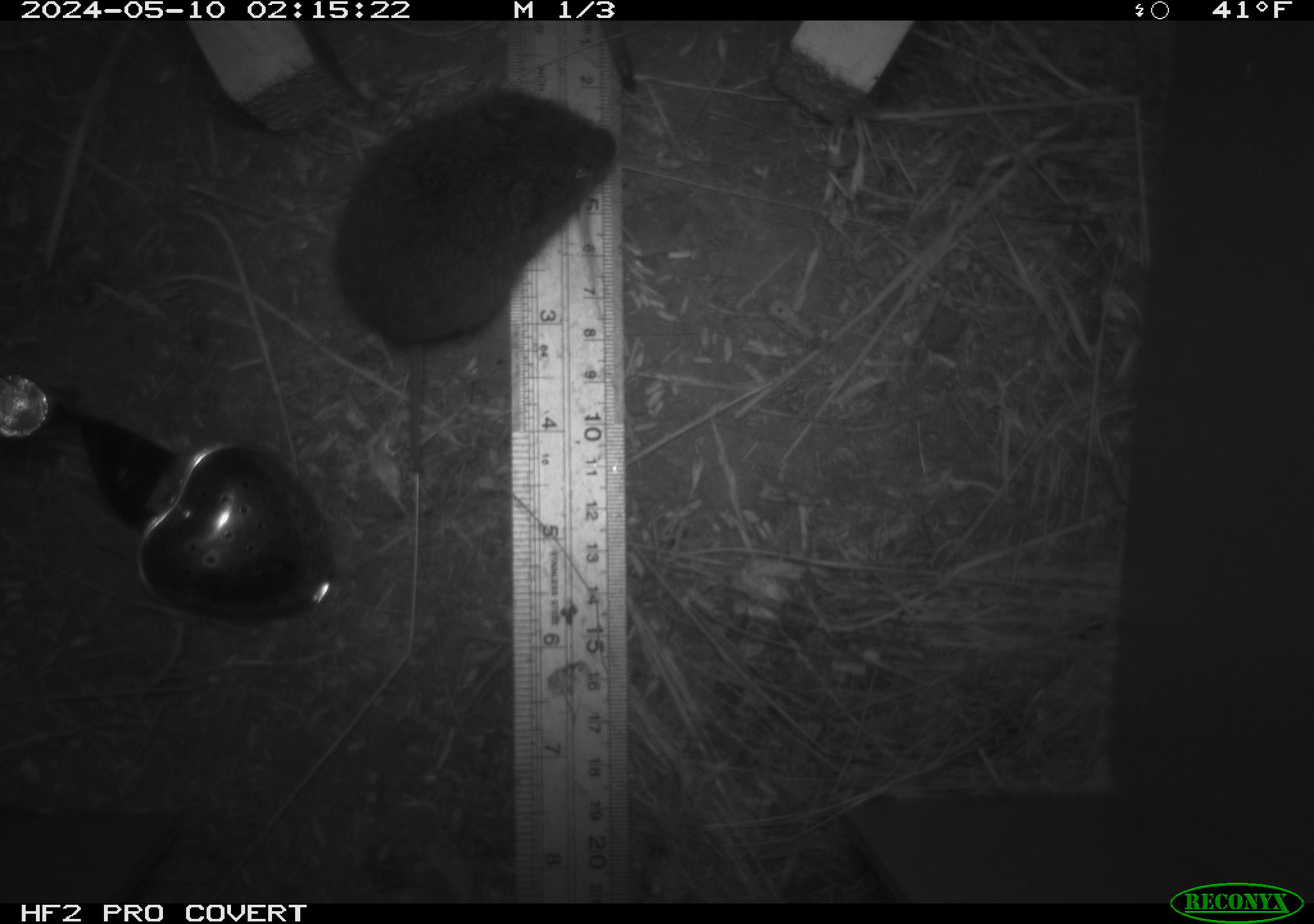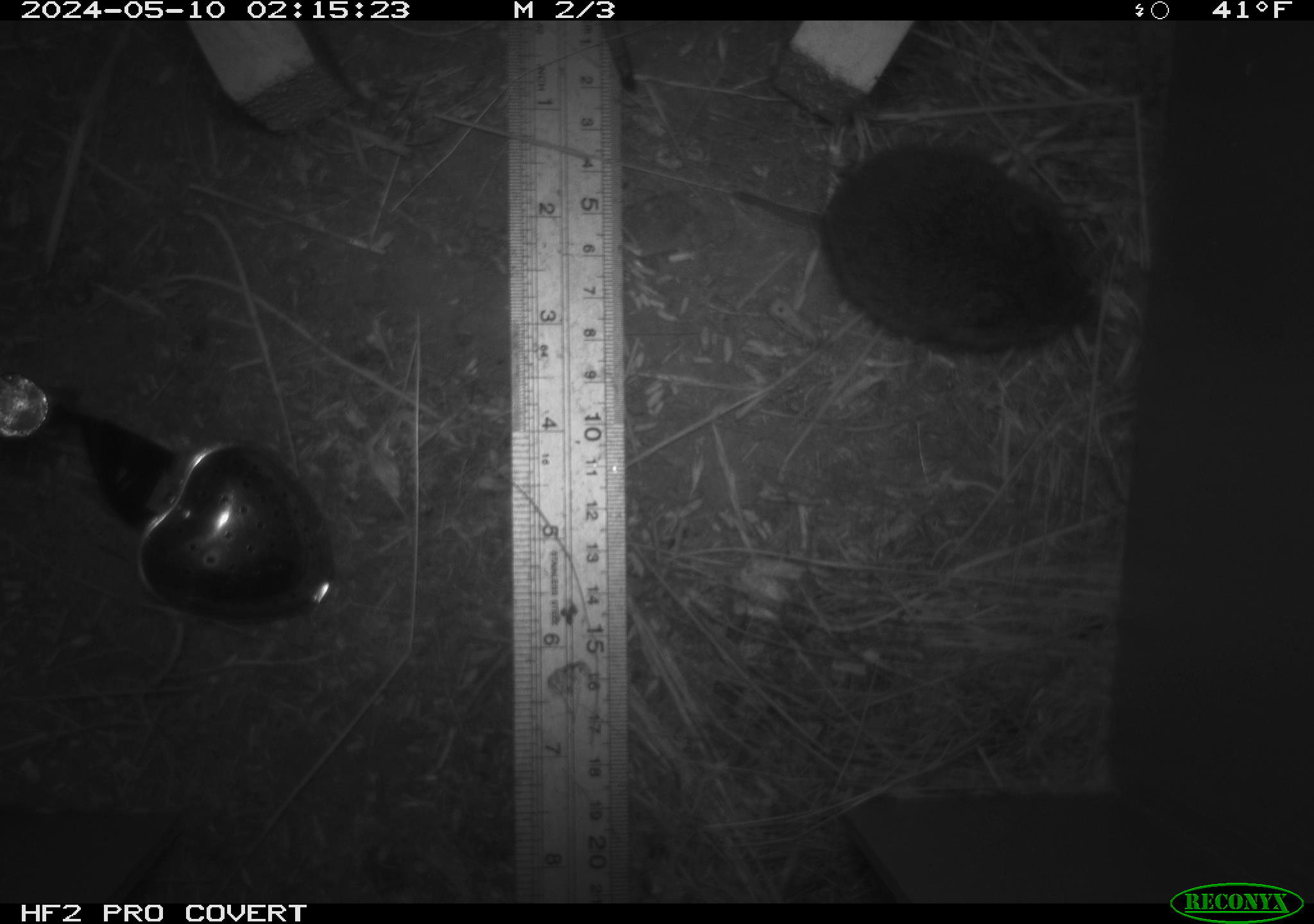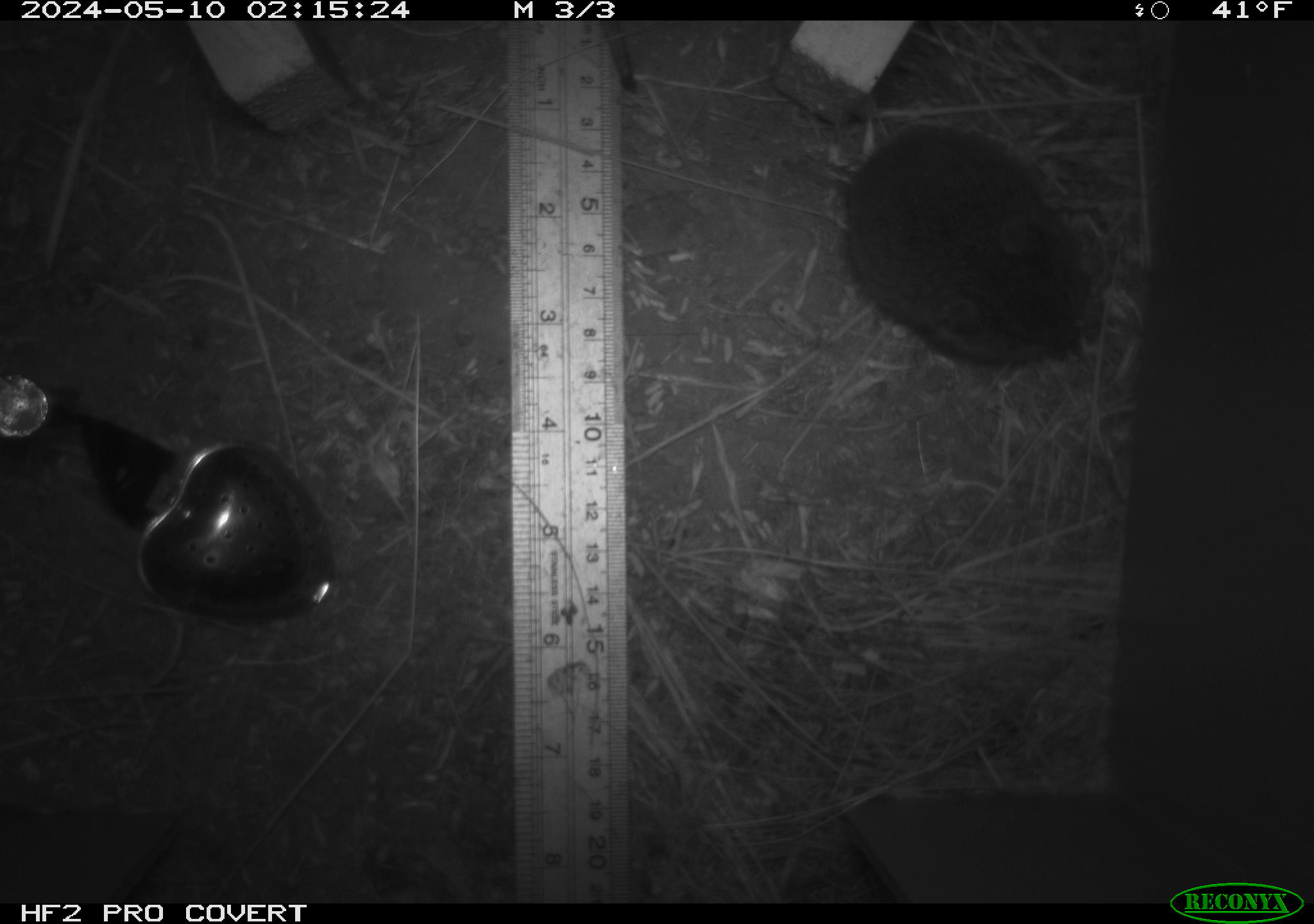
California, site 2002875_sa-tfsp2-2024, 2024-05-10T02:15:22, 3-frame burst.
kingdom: Animalia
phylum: Chordata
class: Mammalia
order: Rodentia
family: Cricetidae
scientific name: Arvicolinae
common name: voles, lemmings, and muskrats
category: arvicolinae subfamily